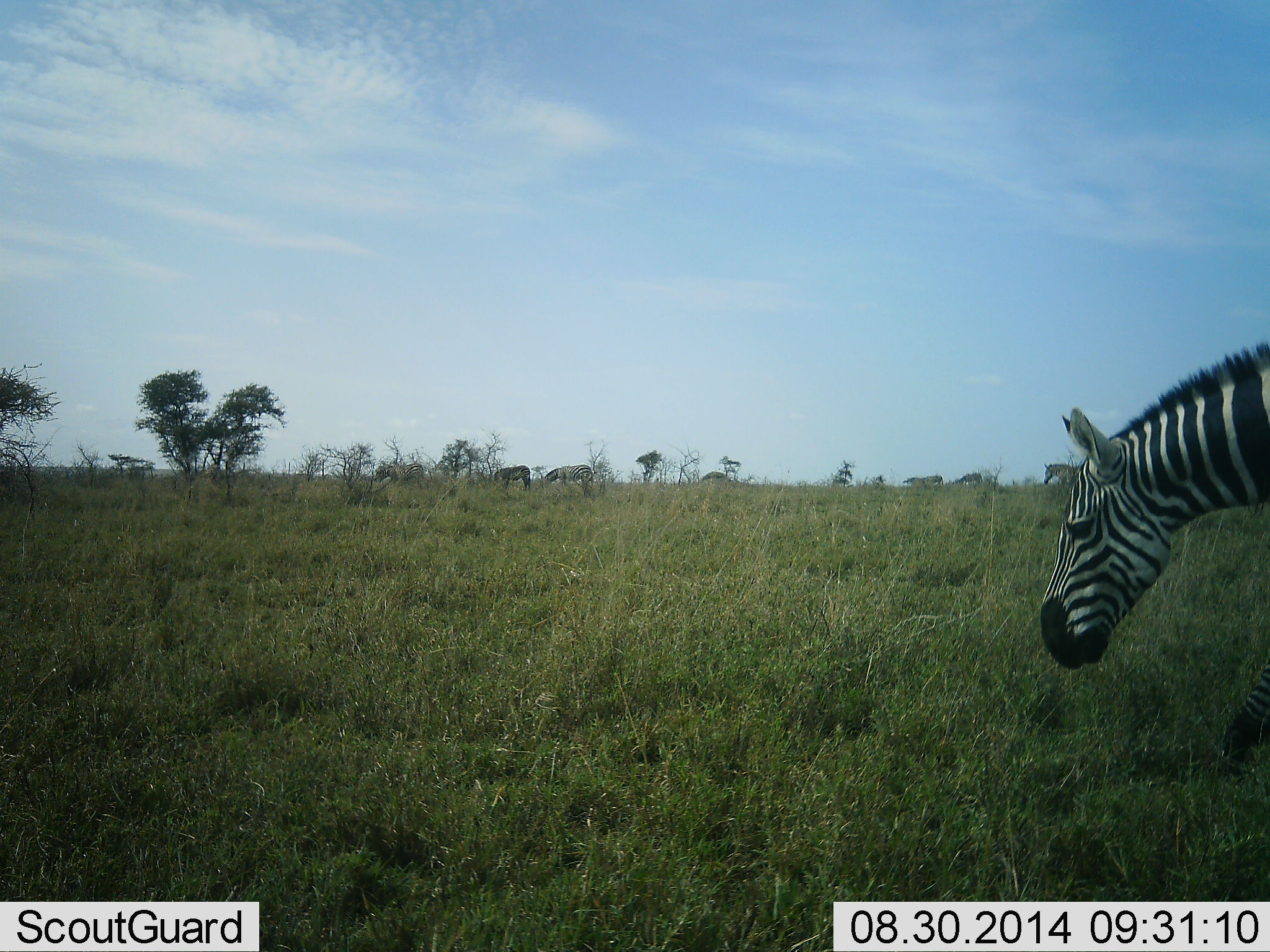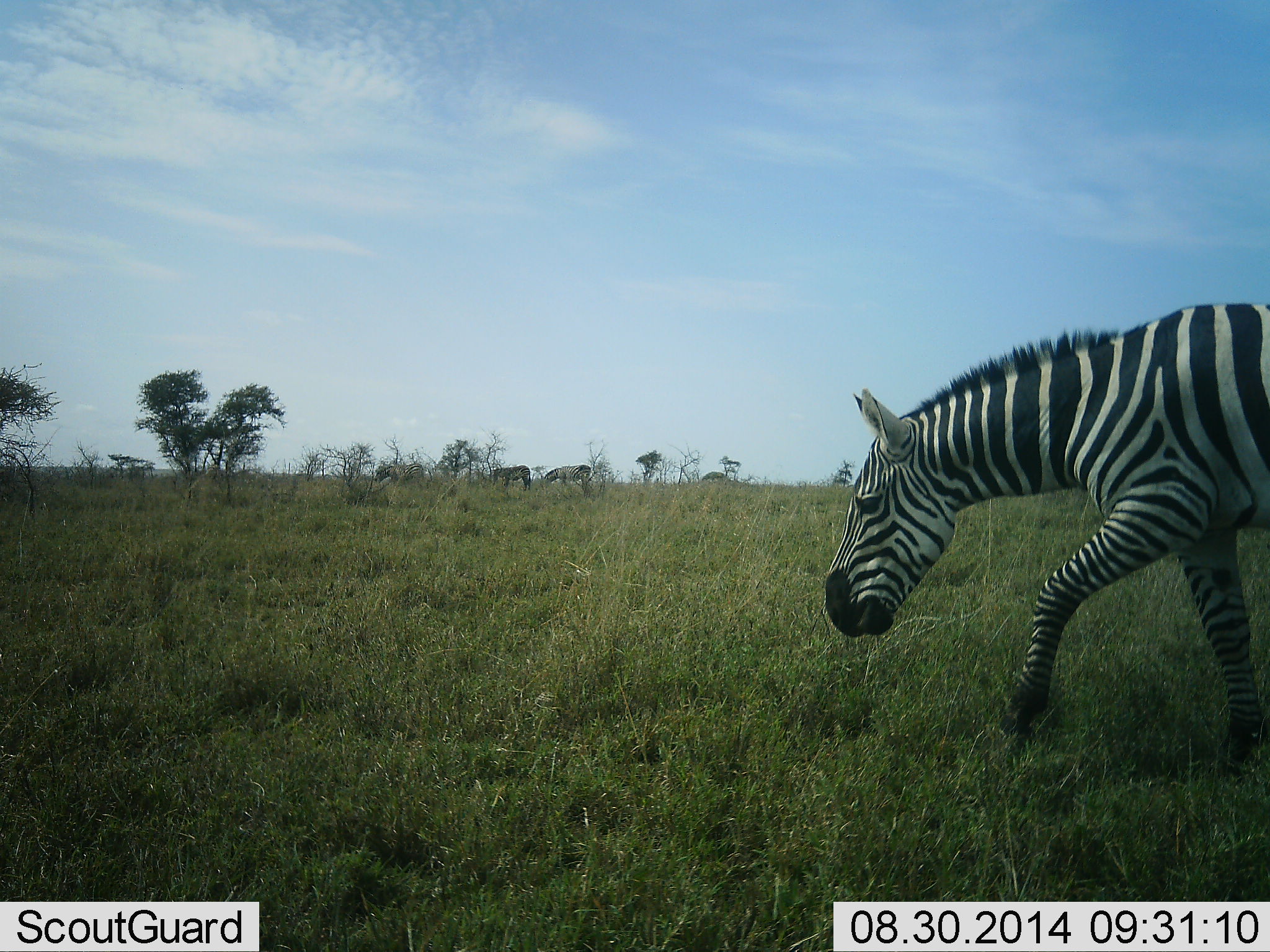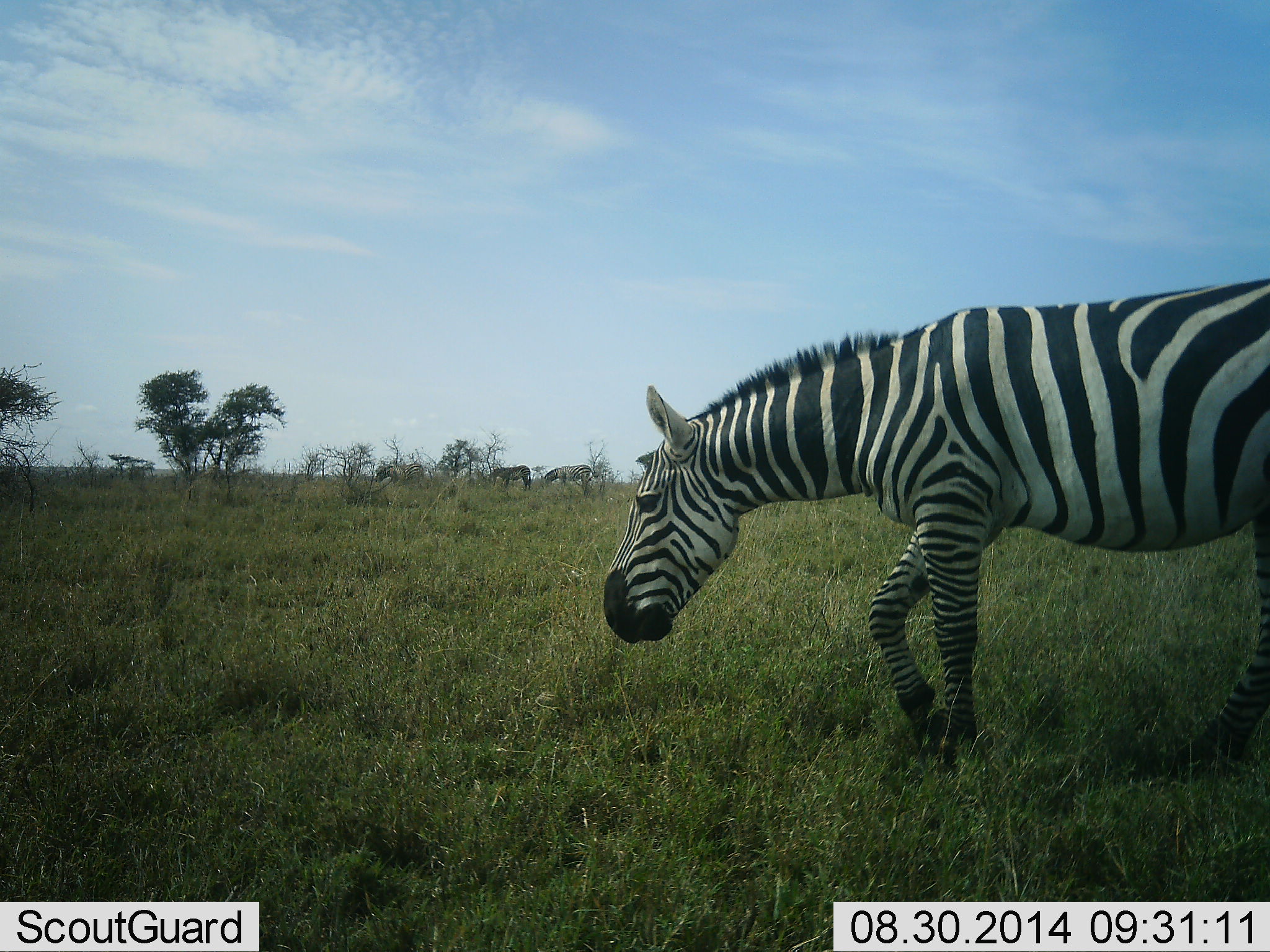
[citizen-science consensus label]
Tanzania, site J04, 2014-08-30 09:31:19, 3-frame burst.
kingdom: Animalia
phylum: Chordata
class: Mammalia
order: Perissodactyla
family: Equidae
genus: Equus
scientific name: Equus quagga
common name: plains zebra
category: zebra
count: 3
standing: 20%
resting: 0%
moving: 100%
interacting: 0%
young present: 0%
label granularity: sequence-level